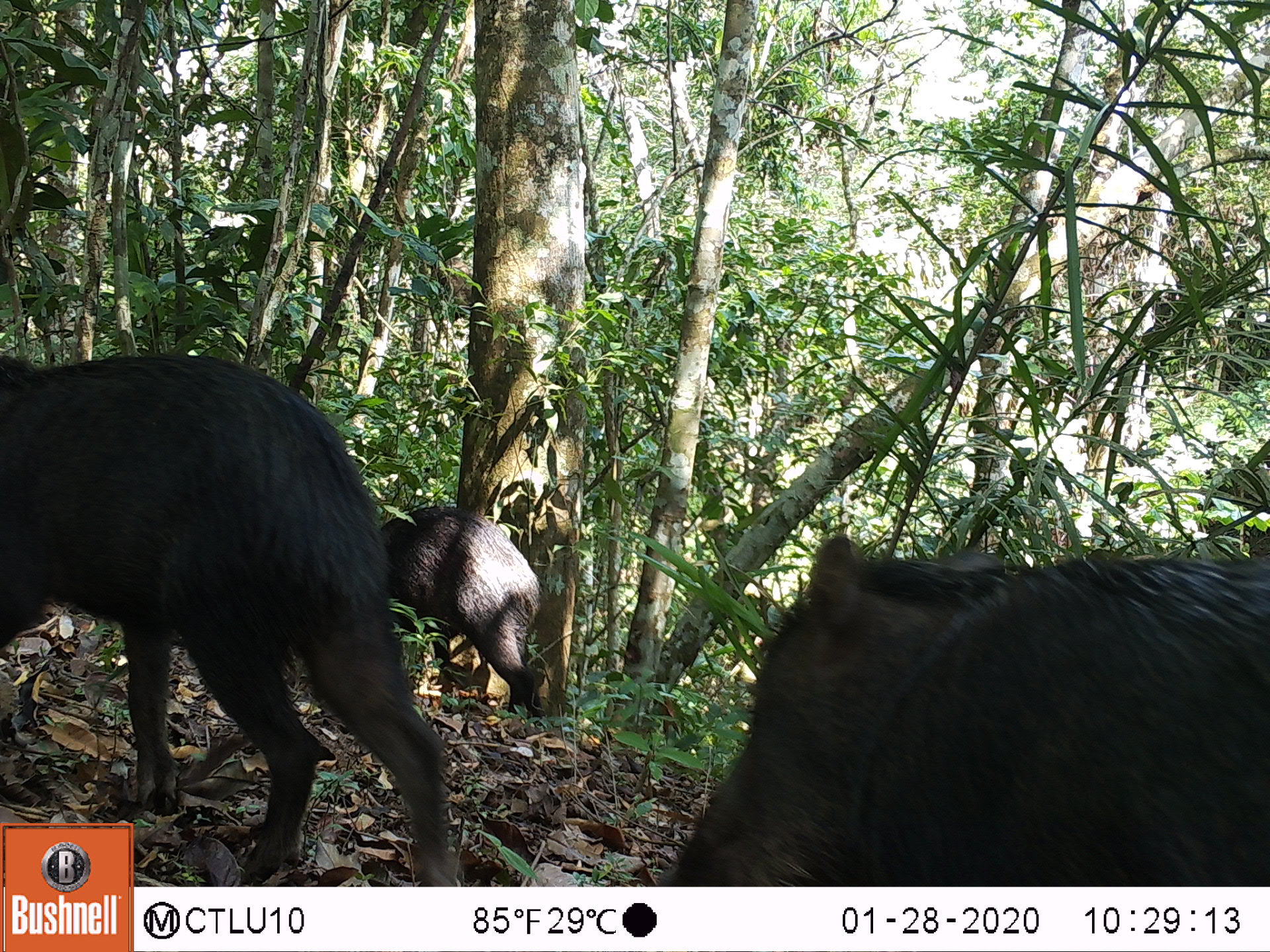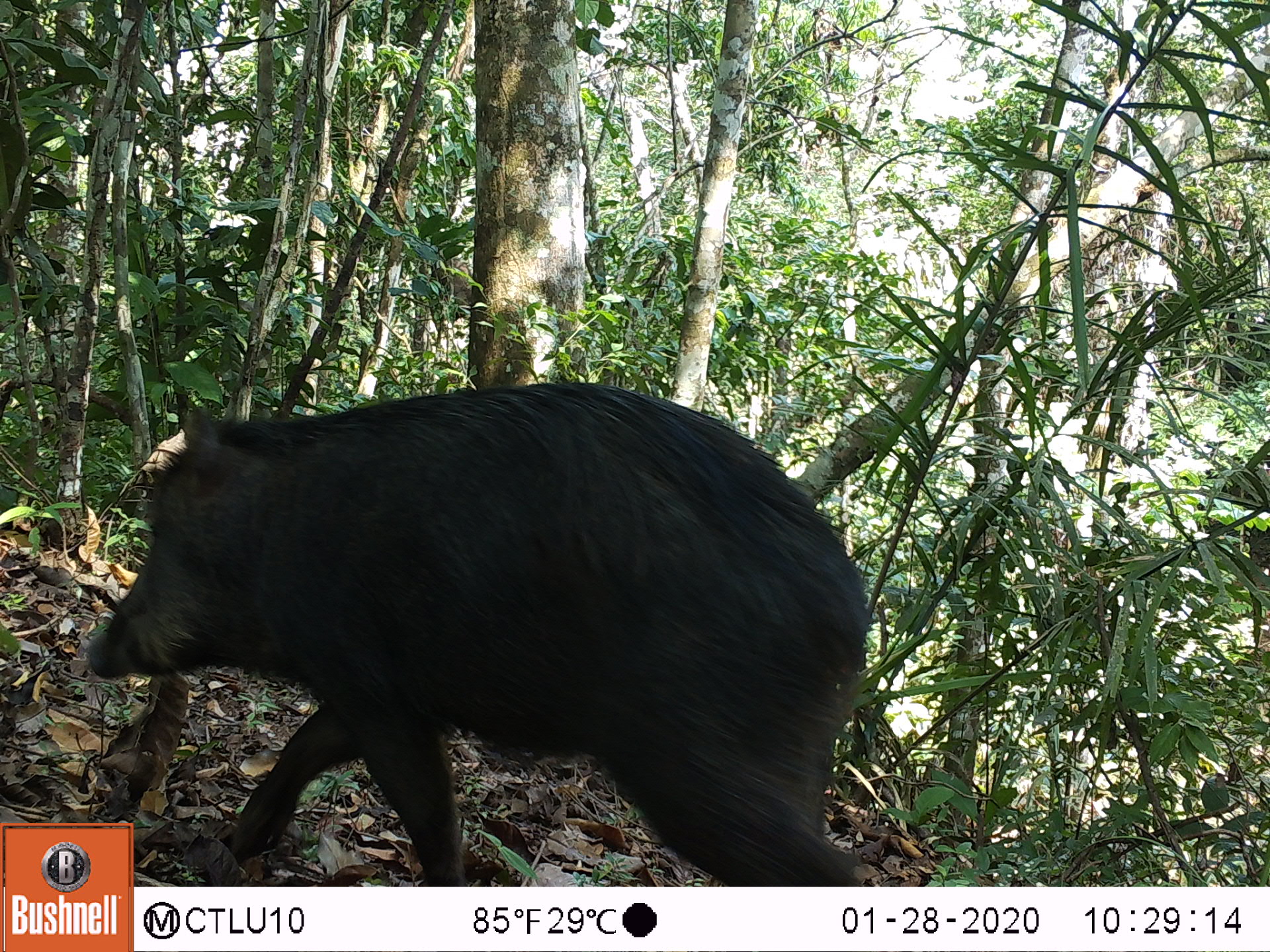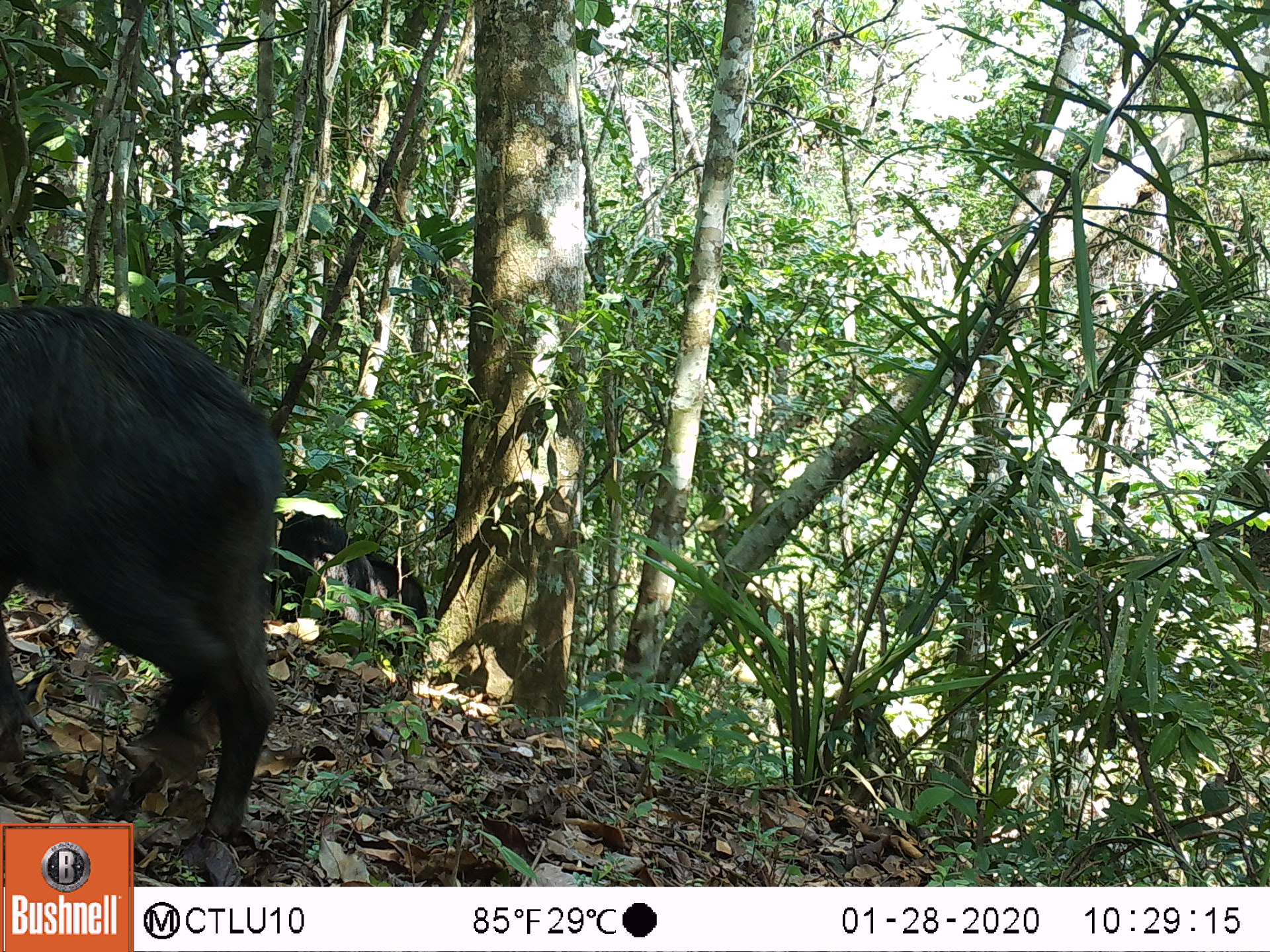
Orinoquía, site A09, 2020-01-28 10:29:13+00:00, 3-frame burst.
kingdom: Animalia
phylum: Chordata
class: Mammalia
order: Artiodactyla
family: Tayassuidae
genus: Tayassu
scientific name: Tayassu pecari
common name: white-lipped peccary